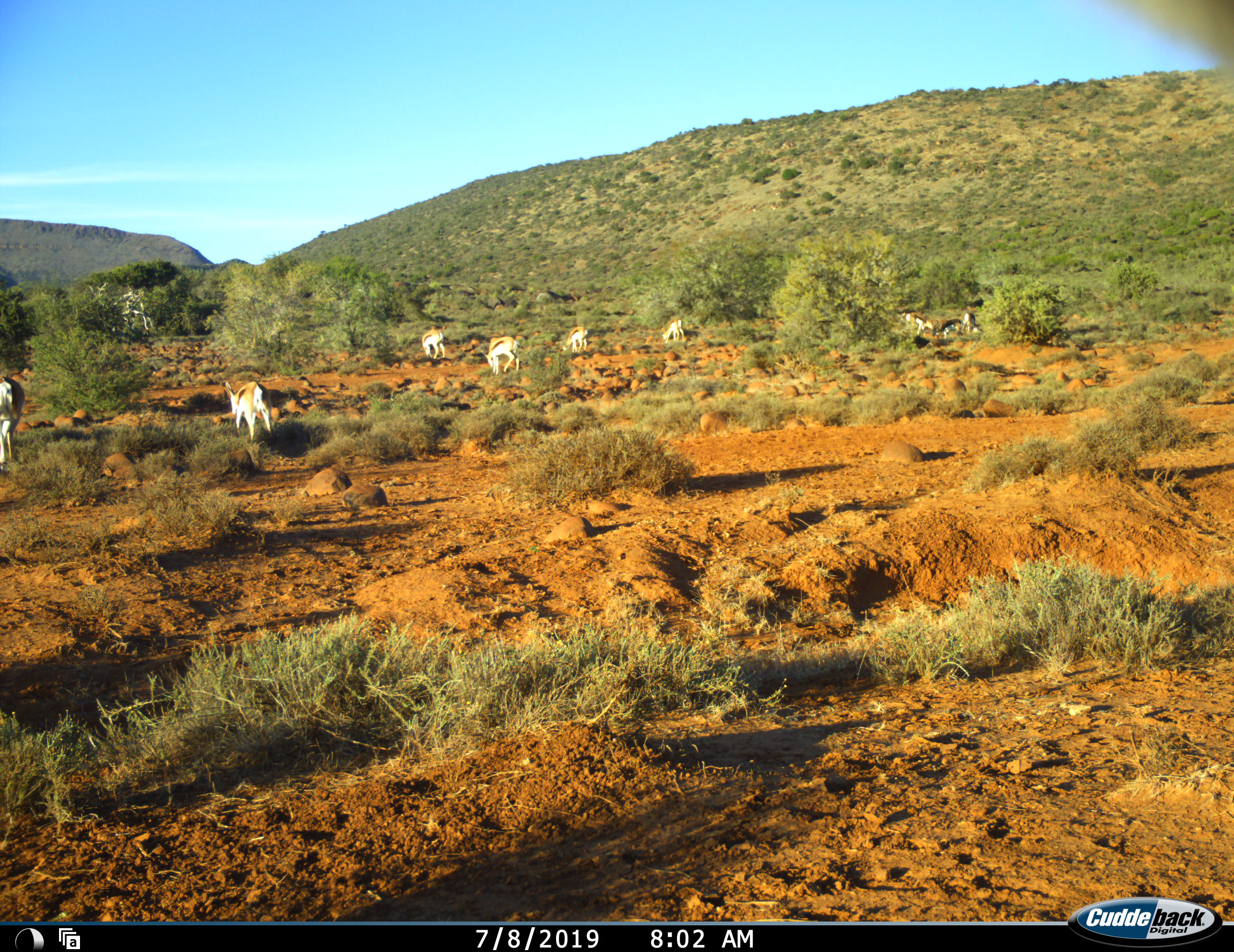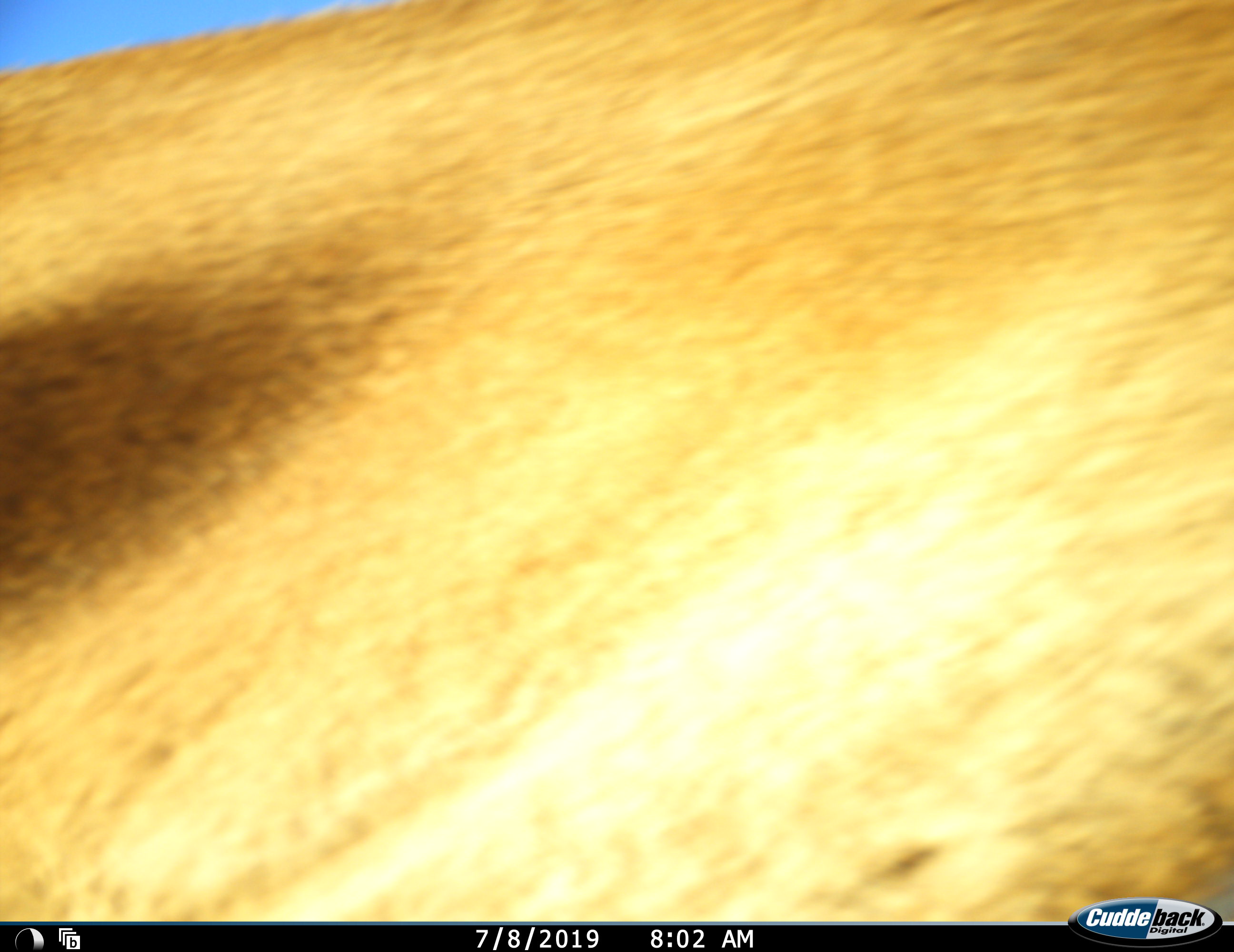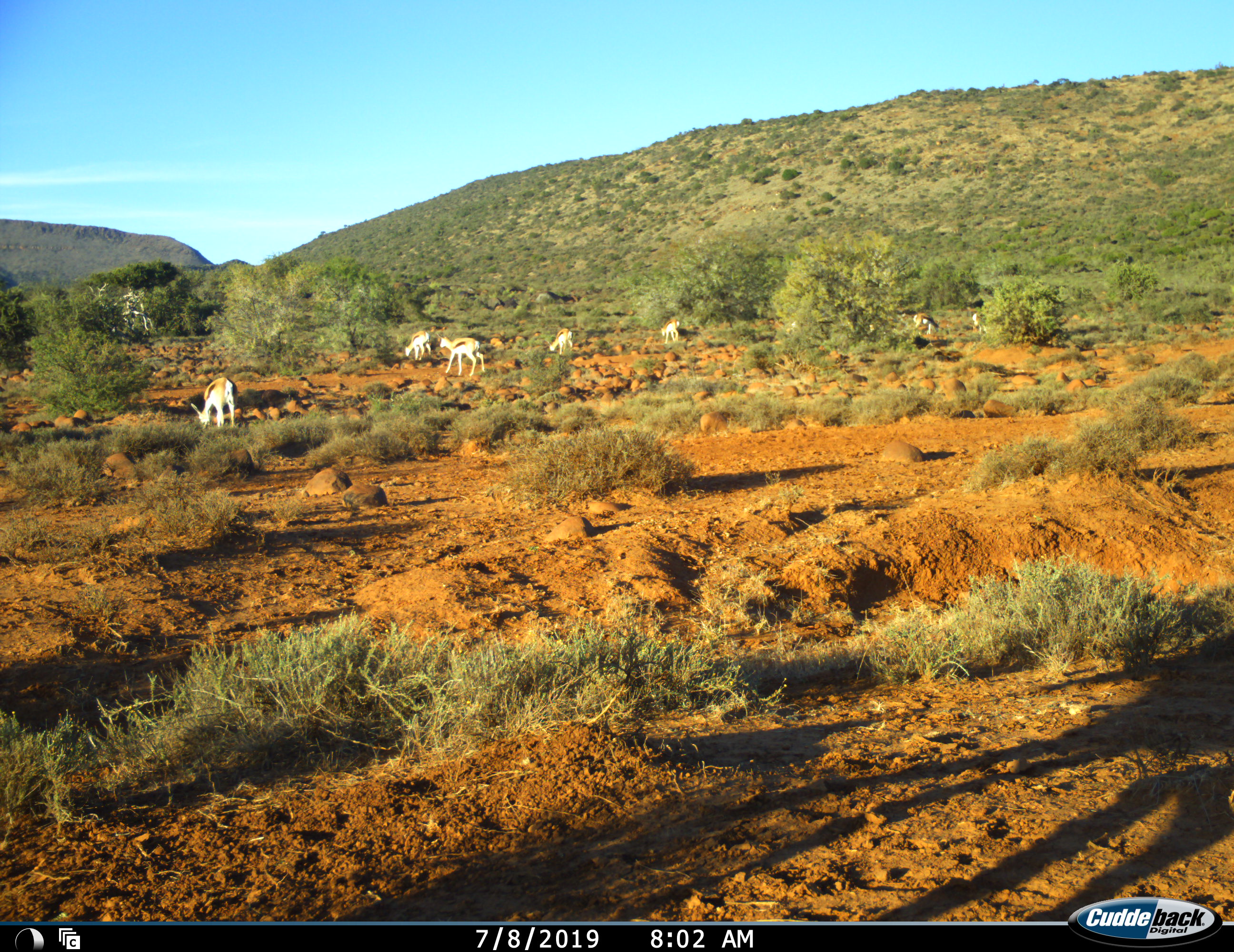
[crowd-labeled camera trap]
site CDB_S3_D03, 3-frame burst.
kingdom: Animalia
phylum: Chordata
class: Mammalia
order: Artiodactyla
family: Bovidae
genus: Antidorcas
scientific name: Antidorcas marsupialis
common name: springbok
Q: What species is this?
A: Springbok (Antidorcas marsupialis).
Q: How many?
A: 9.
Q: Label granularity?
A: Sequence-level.